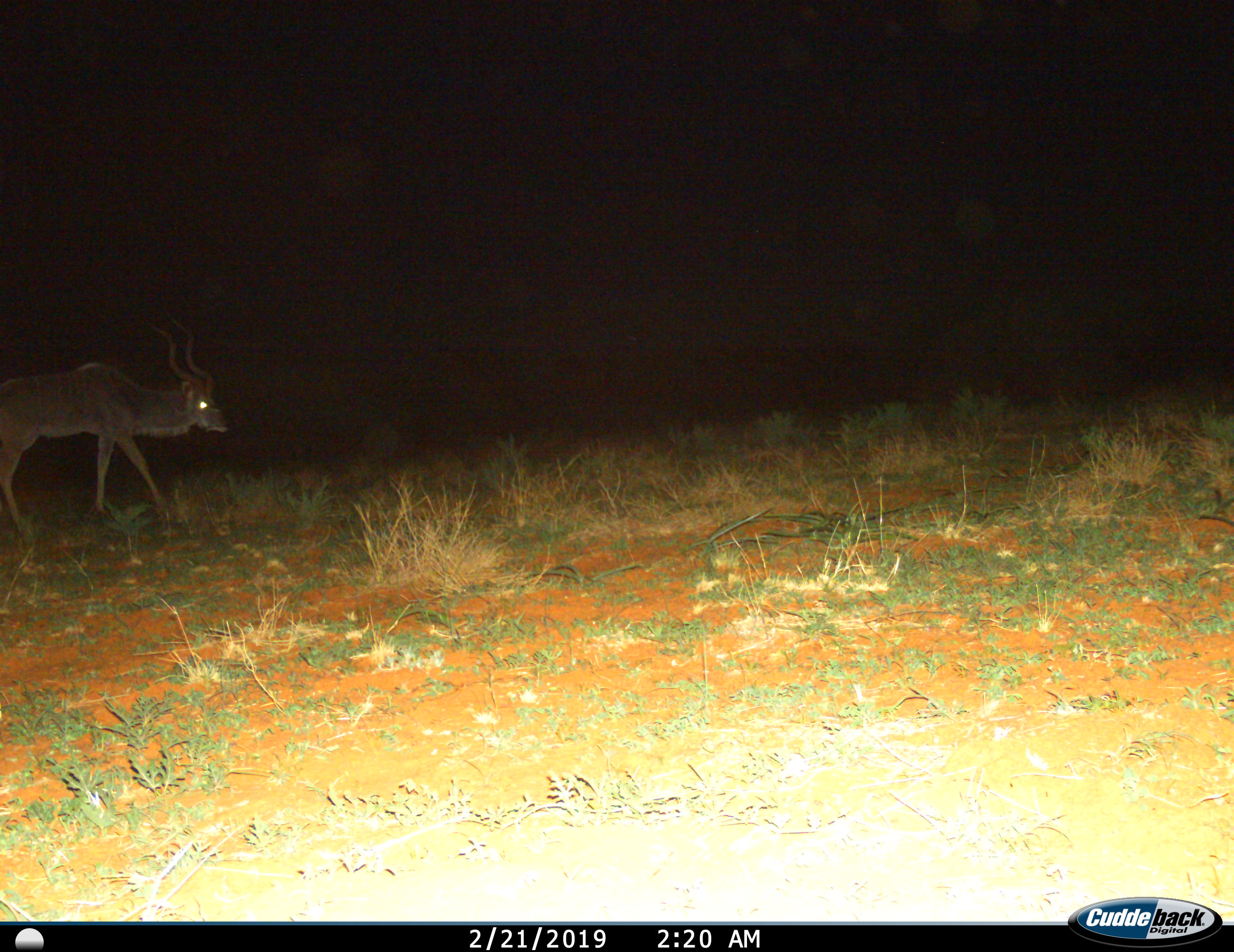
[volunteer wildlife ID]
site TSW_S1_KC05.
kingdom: Animalia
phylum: Chordata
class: Mammalia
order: Artiodactyla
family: Bovidae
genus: Tragelaphus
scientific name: Tragelaphus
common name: kudu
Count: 1.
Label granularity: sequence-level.